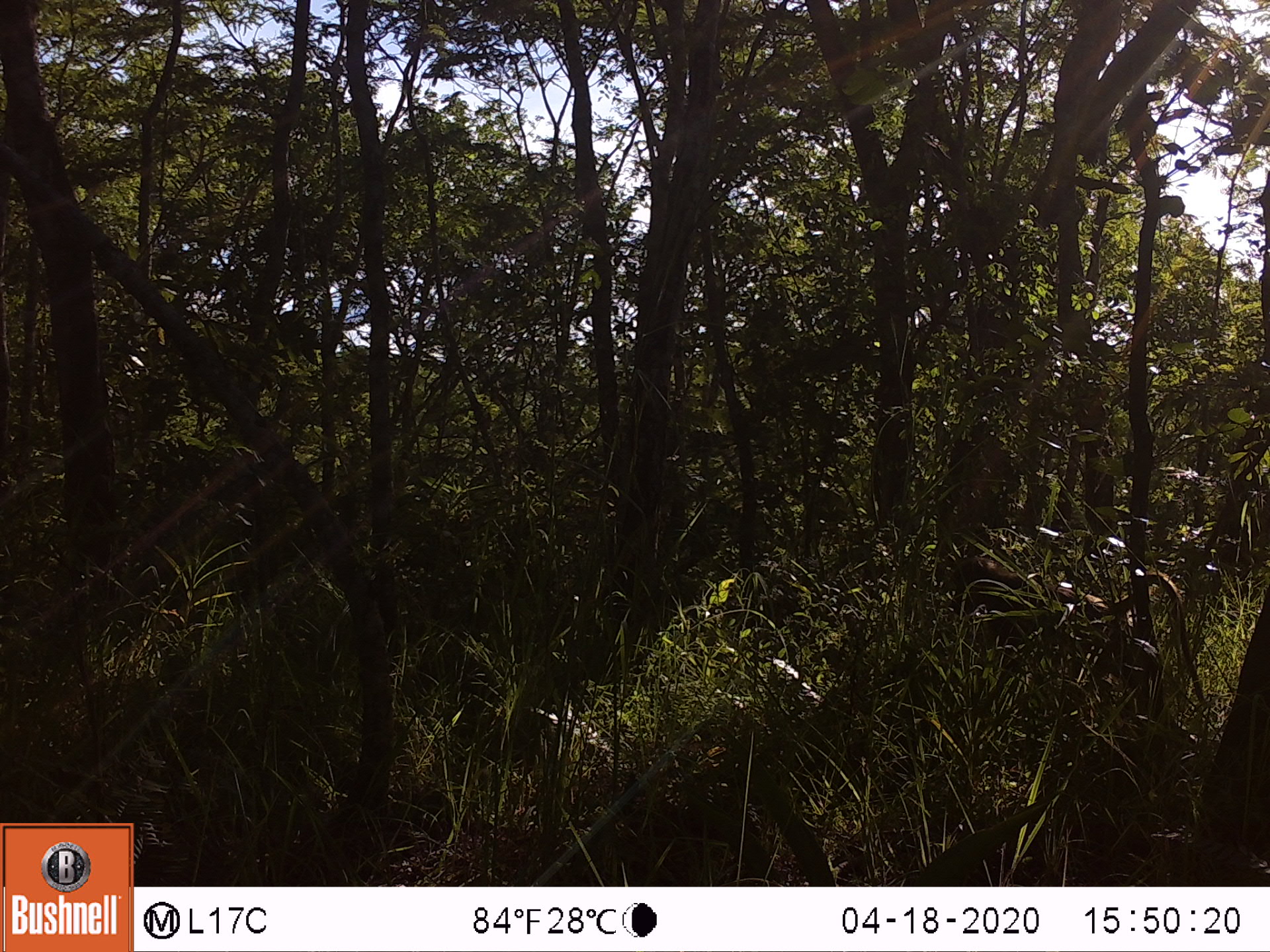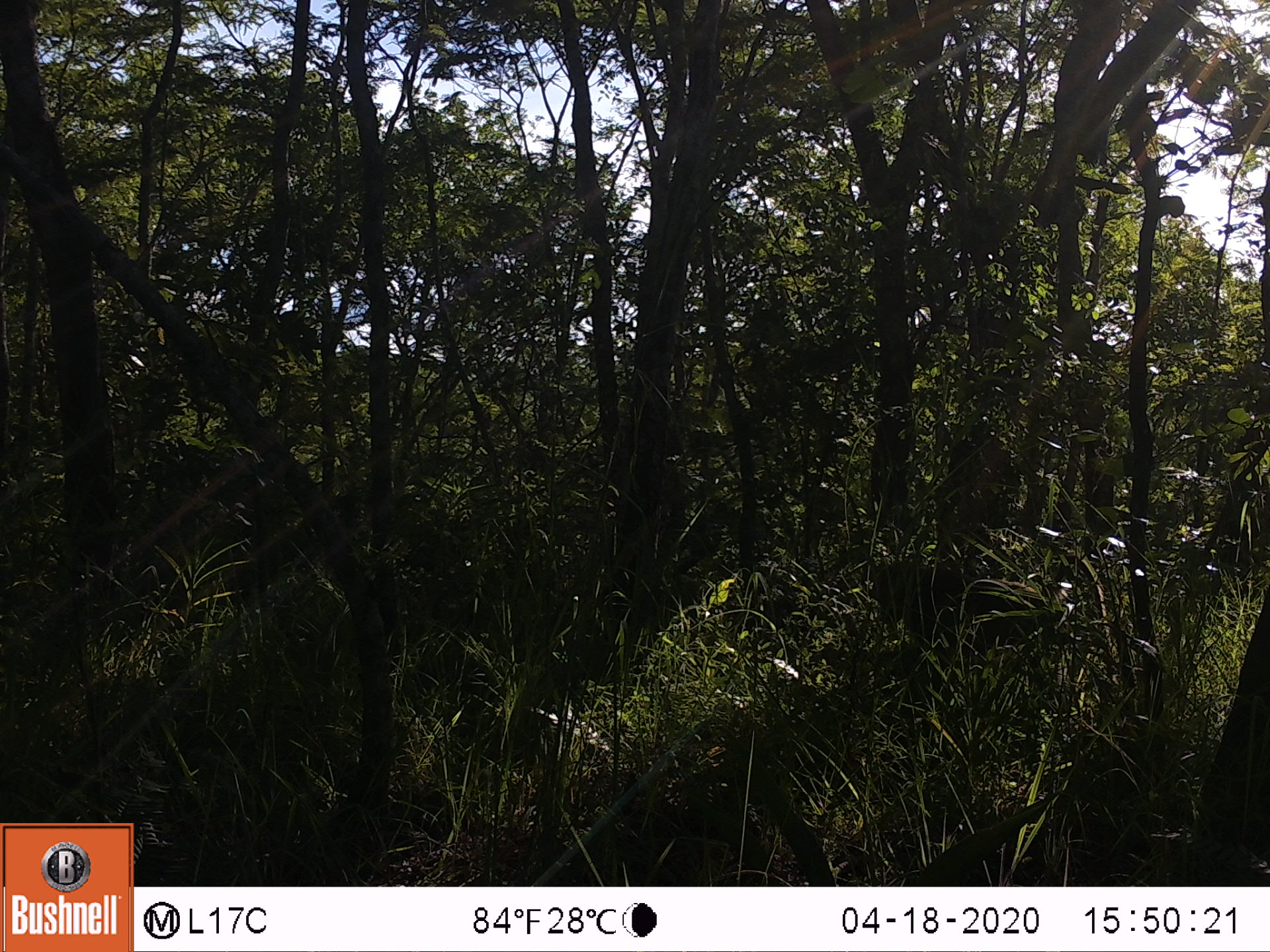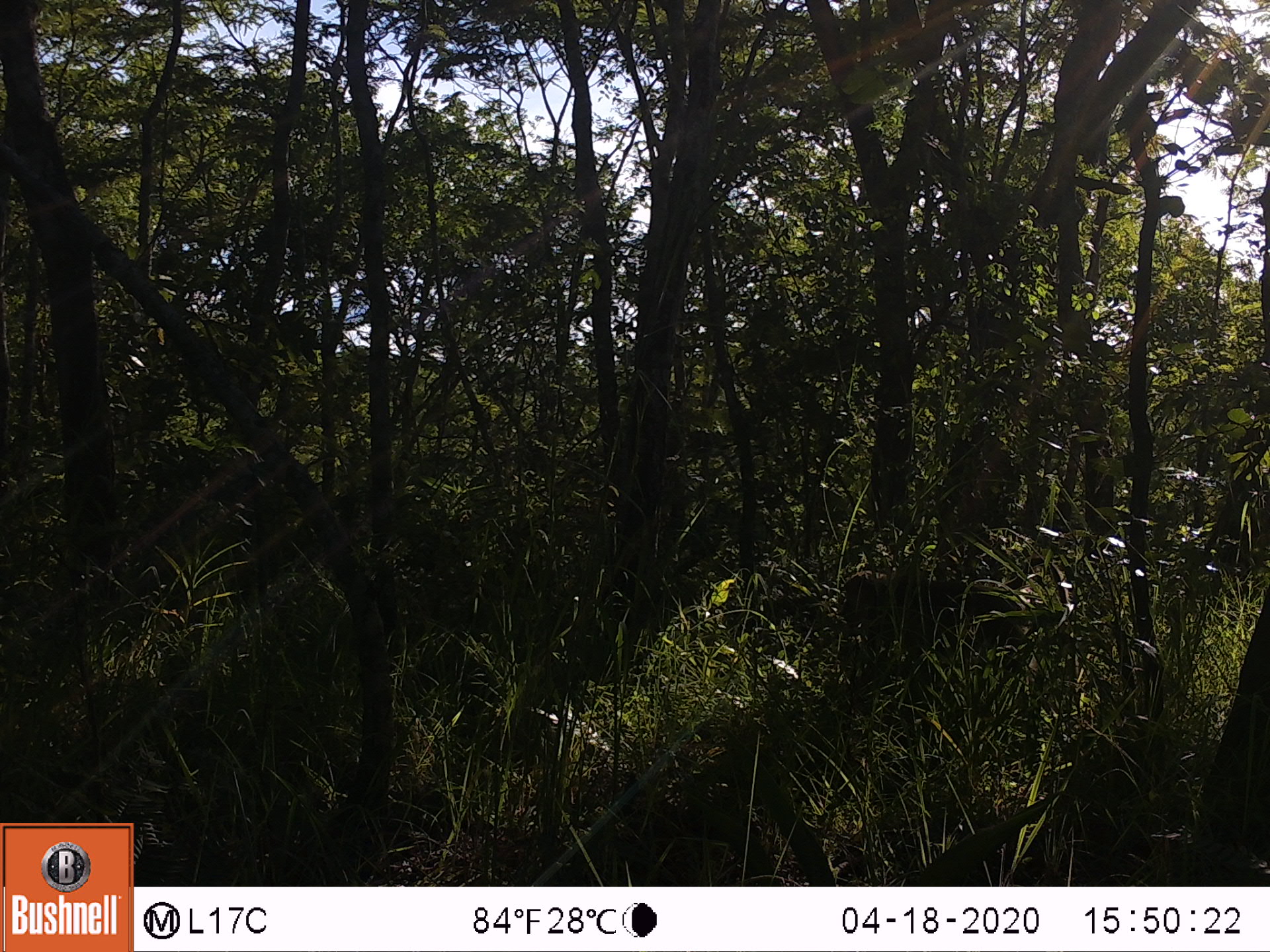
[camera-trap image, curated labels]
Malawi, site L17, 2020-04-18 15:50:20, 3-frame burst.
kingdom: Animalia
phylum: Chordata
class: Mammalia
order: Primates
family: Cercopithecidae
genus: Papio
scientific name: Papio cynocephalus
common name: yellow baboon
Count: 1.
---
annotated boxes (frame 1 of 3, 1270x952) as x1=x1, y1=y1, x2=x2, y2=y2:
yellow baboon: x1=944, y1=550, x2=1201, y2=705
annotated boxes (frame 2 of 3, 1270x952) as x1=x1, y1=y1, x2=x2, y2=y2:
yellow baboon: x1=865, y1=552, x2=1111, y2=688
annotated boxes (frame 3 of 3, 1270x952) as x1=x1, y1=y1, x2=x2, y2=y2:
yellow baboon: x1=823, y1=565, x2=1074, y2=690